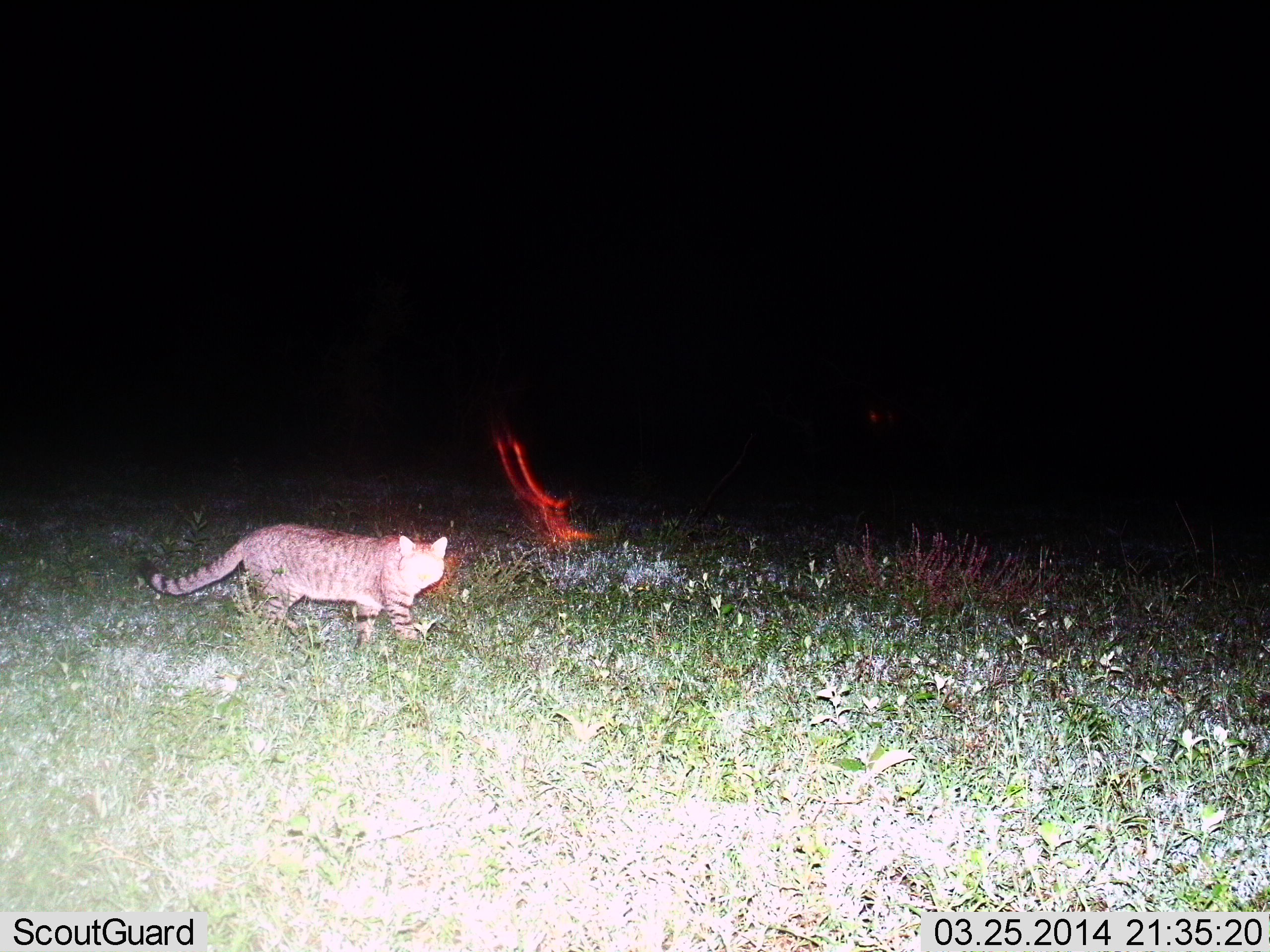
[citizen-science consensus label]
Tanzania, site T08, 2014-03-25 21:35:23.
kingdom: Animalia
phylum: Chordata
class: Mammalia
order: Carnivora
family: Felidae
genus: Felis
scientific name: Felis lybica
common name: african wild cat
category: wildcat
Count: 1.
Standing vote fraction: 10%.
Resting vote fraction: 0%.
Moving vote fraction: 90%.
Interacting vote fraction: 0%.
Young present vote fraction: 0%.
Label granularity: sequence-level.